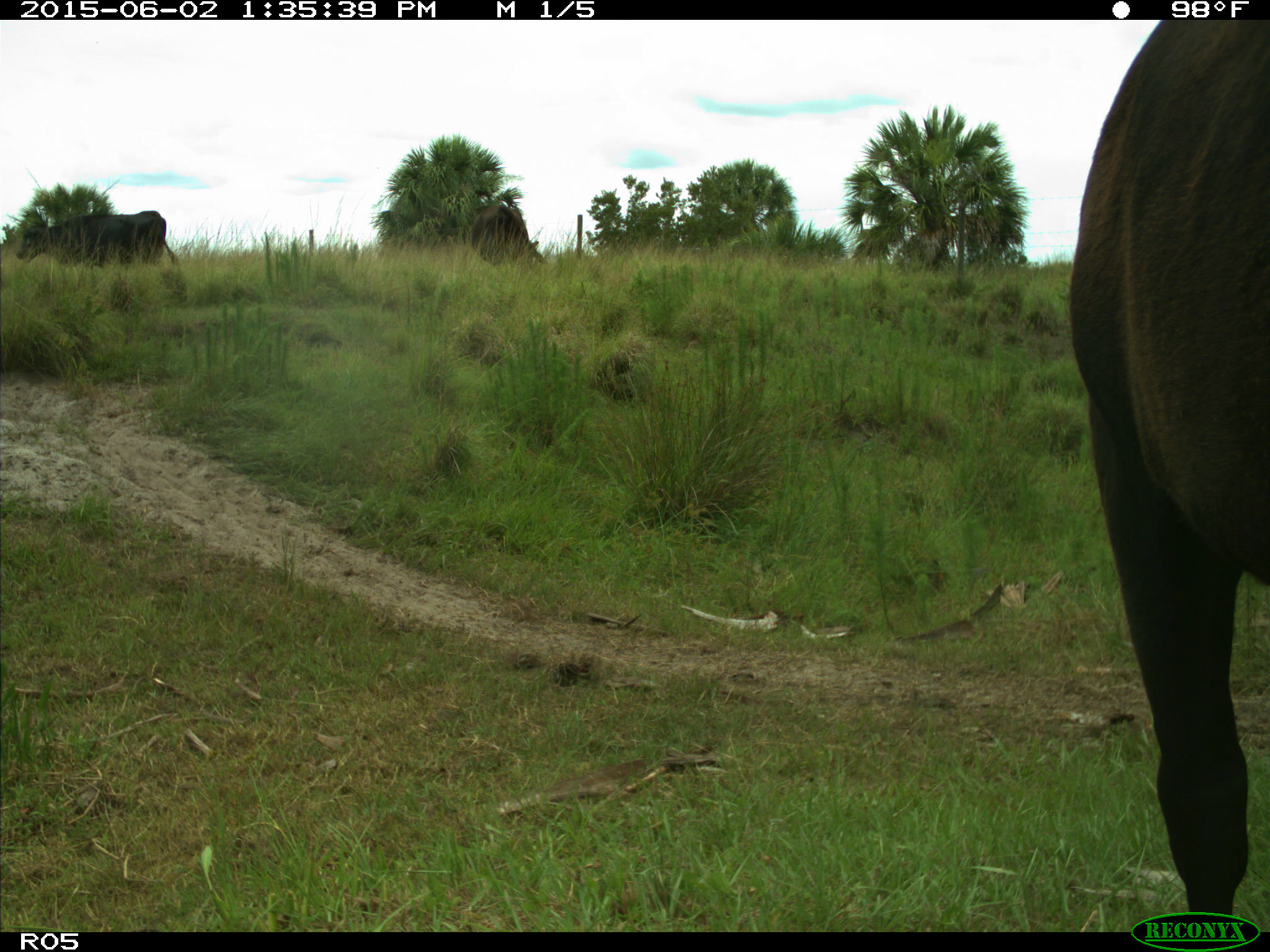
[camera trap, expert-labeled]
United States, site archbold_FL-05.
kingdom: Animalia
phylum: Chordata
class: Mammalia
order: Artiodactyla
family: Bovidae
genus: Bos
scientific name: Bos taurus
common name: domestic cow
Bos taurus (domestic cow).